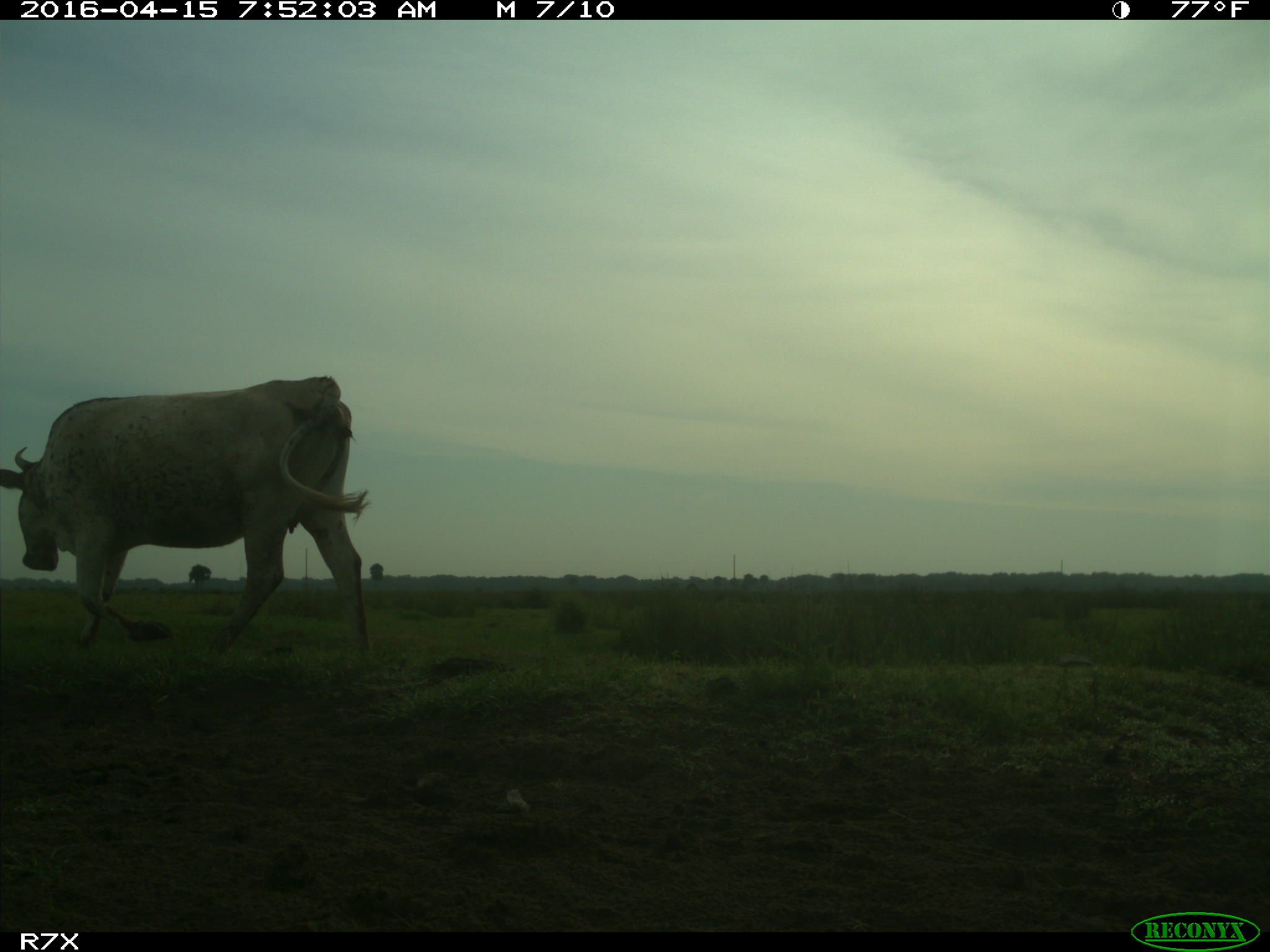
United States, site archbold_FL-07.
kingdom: Animalia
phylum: Chordata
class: Mammalia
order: Artiodactyla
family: Bovidae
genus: Bos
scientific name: Bos taurus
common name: domestic cow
Bos taurus (domestic cow).